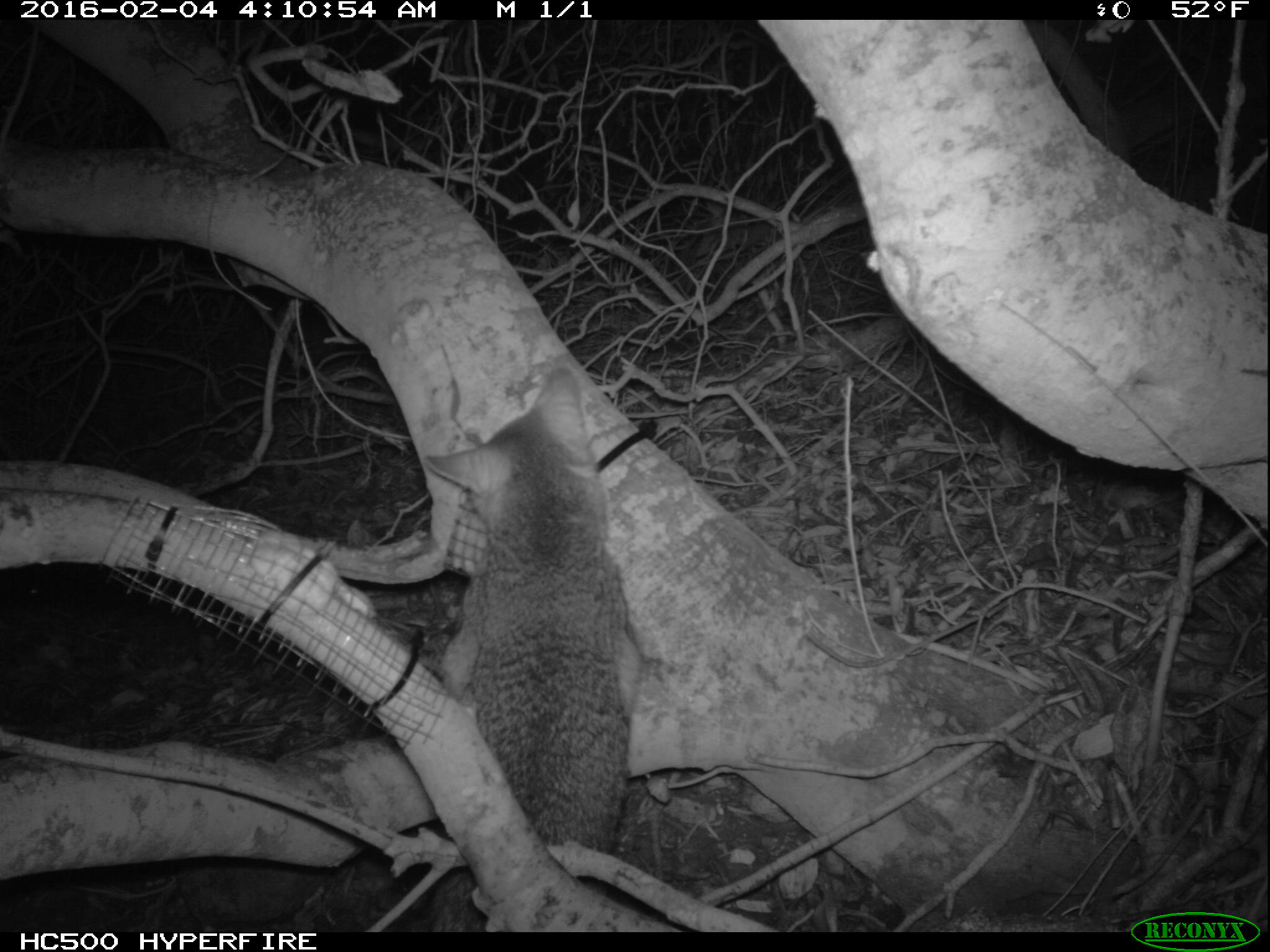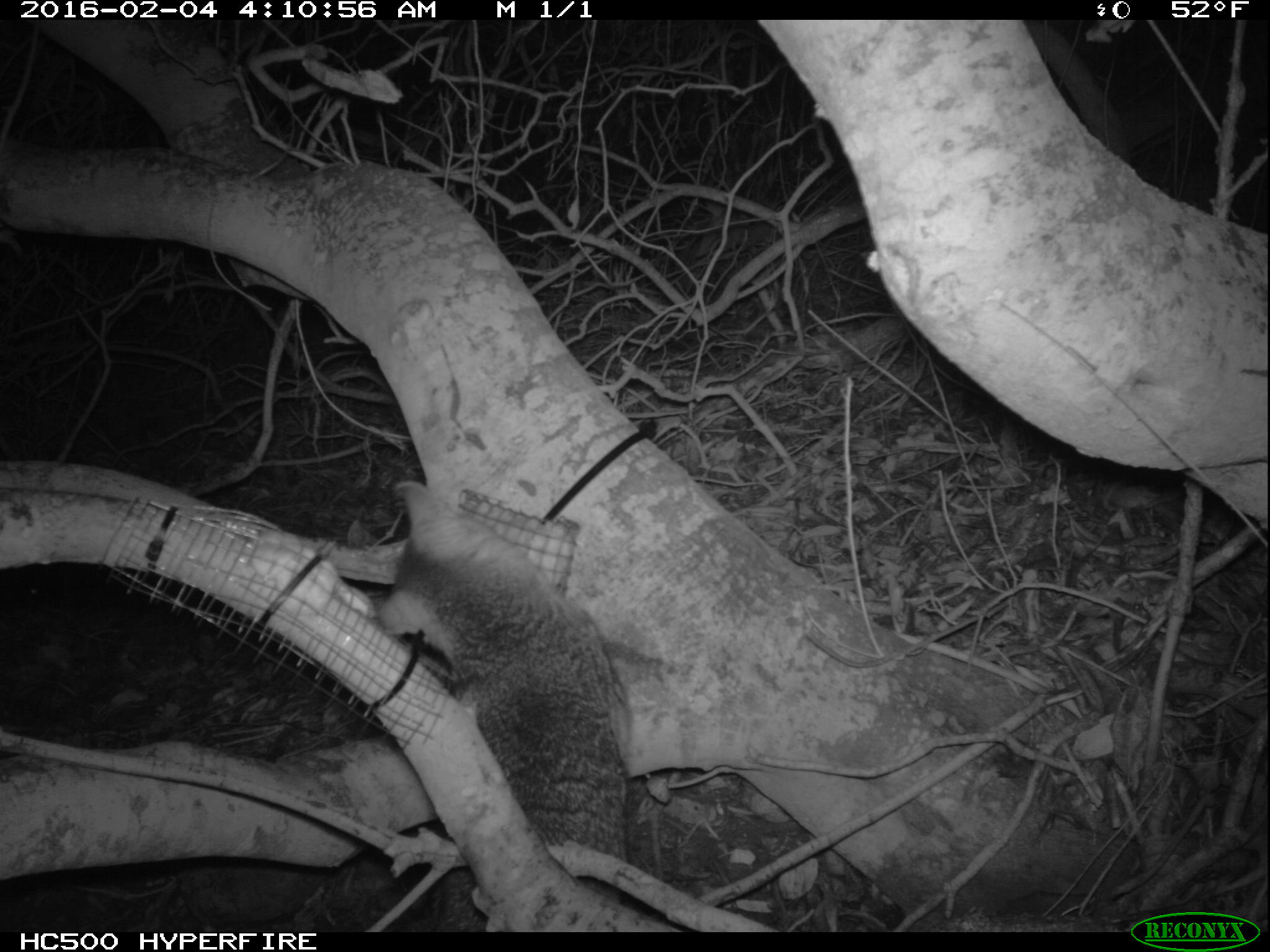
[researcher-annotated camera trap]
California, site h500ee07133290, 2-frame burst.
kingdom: Animalia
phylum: Chordata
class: Mammalia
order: Carnivora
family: Canidae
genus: Urocyon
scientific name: Urocyon littoralis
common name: island fox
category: fox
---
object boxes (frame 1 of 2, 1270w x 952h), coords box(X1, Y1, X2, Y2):
fox: box(424, 358, 639, 930)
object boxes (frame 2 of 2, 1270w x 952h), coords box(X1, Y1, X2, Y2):
fox: box(368, 479, 626, 931)